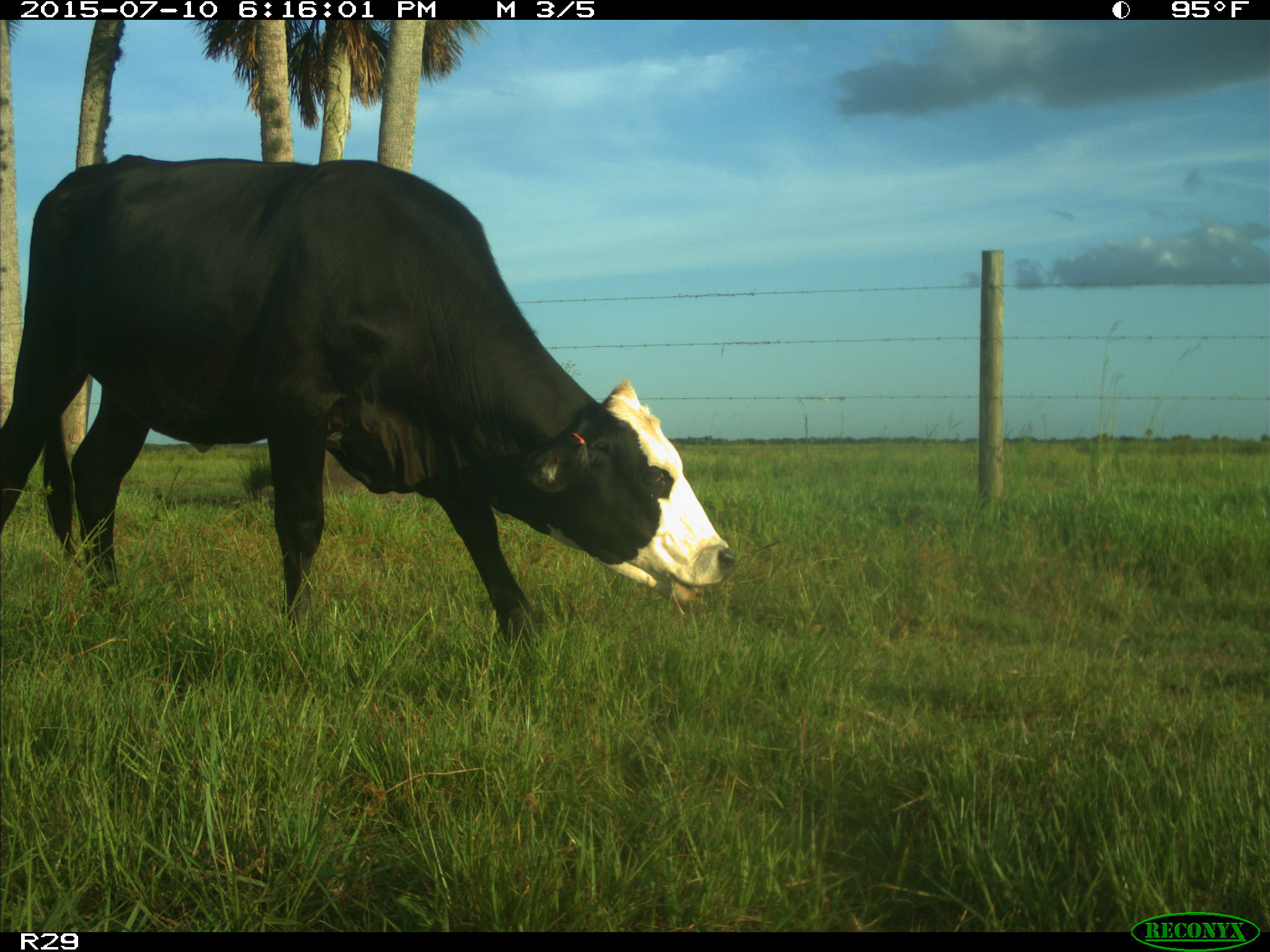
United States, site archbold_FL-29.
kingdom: Animalia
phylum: Chordata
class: Mammalia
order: Artiodactyla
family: Bovidae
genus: Bos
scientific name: Bos taurus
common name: domestic cow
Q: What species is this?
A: Bos taurus (domestic cow).